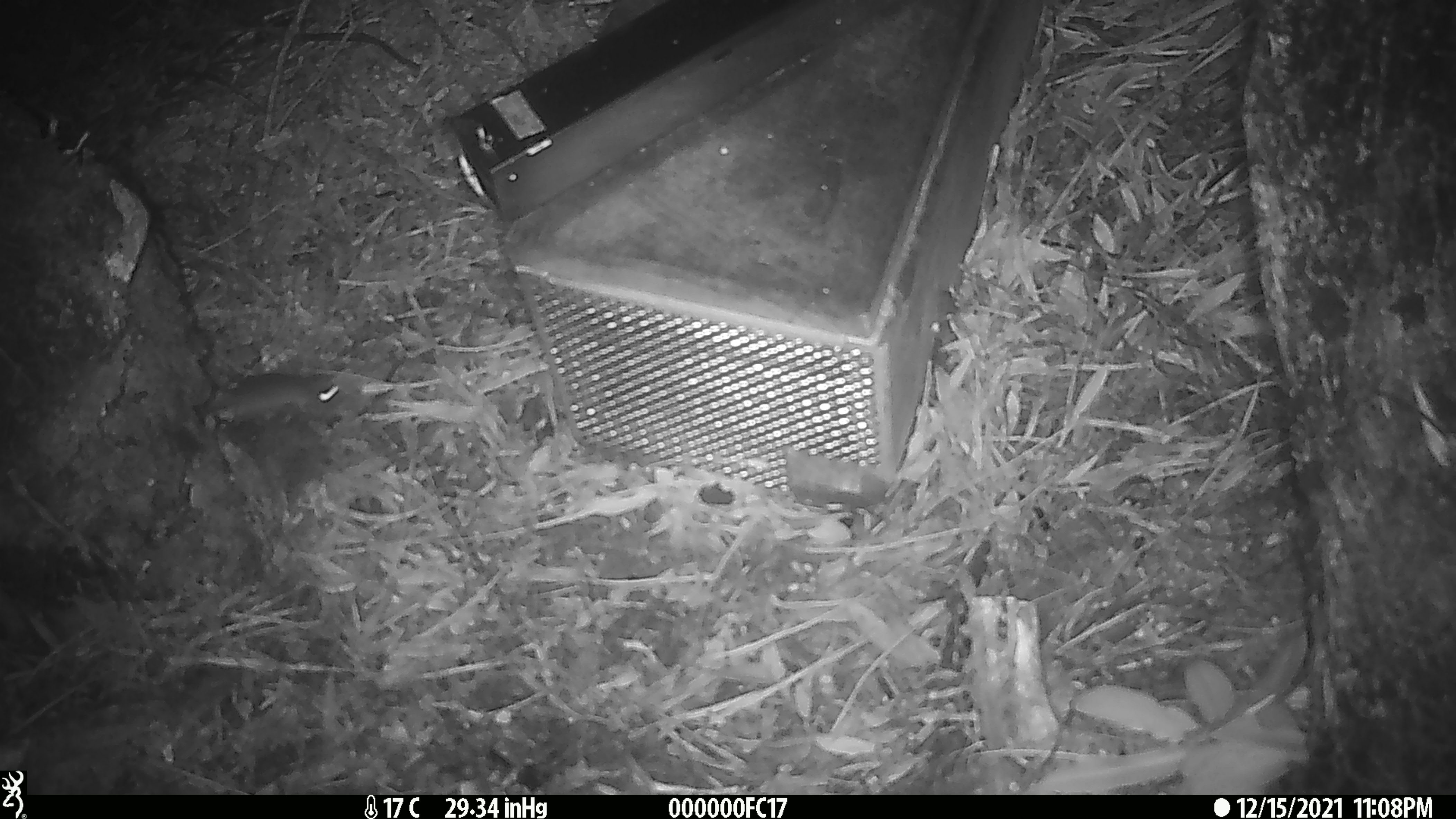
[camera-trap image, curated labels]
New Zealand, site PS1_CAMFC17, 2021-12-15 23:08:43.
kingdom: Animalia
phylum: Chordata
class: Mammalia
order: Rodentia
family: Muridae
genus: Mus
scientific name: Mus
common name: mouse